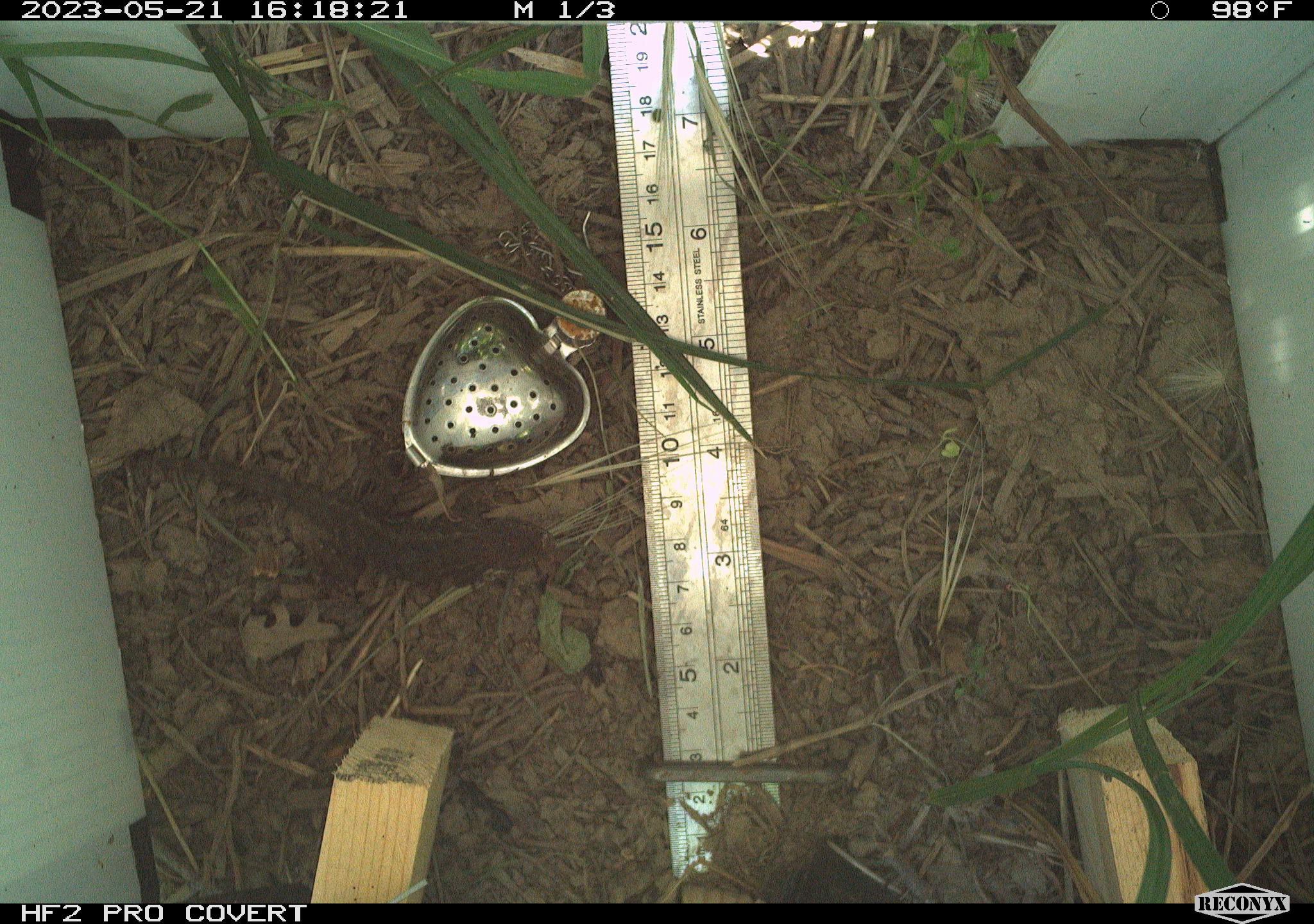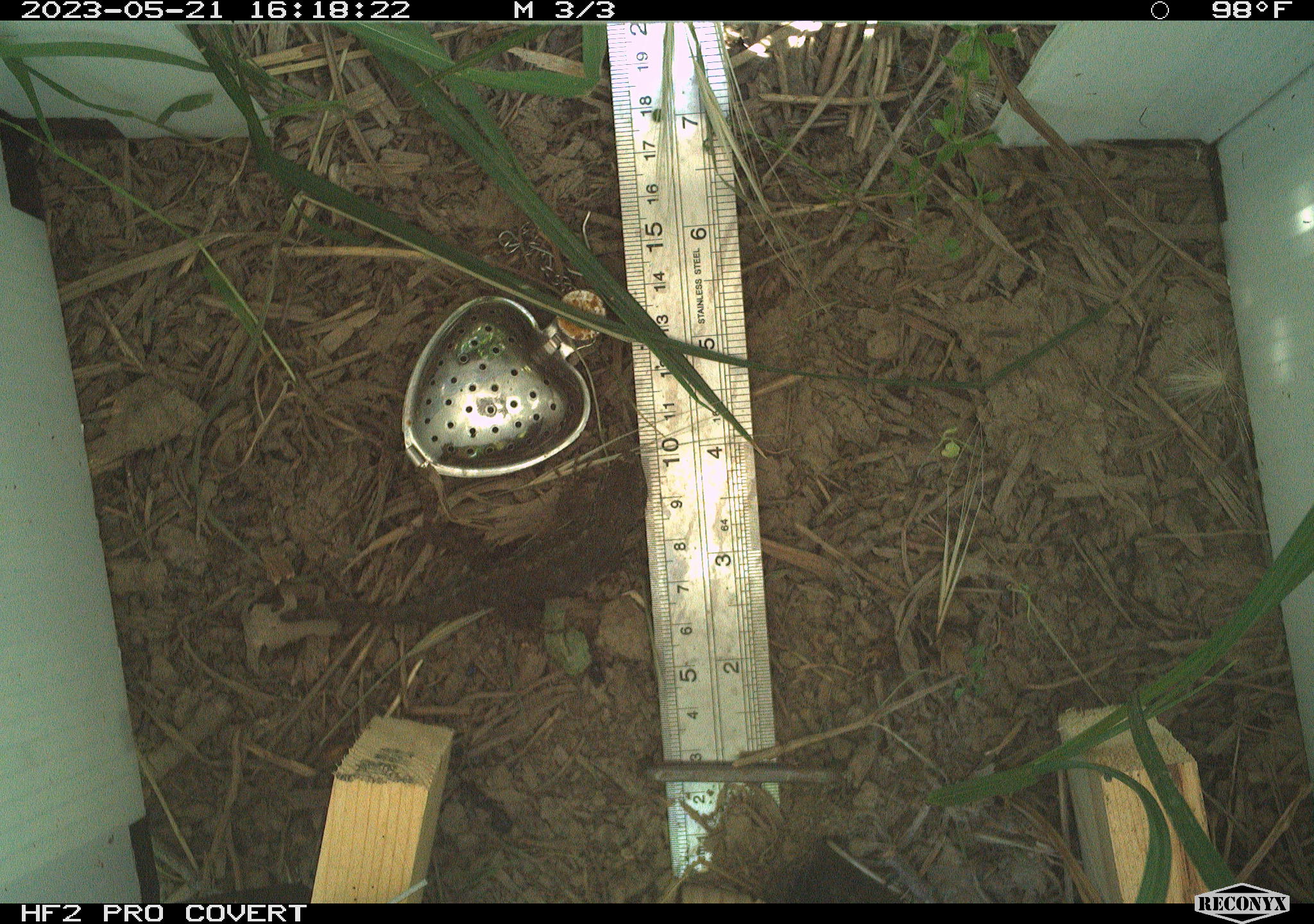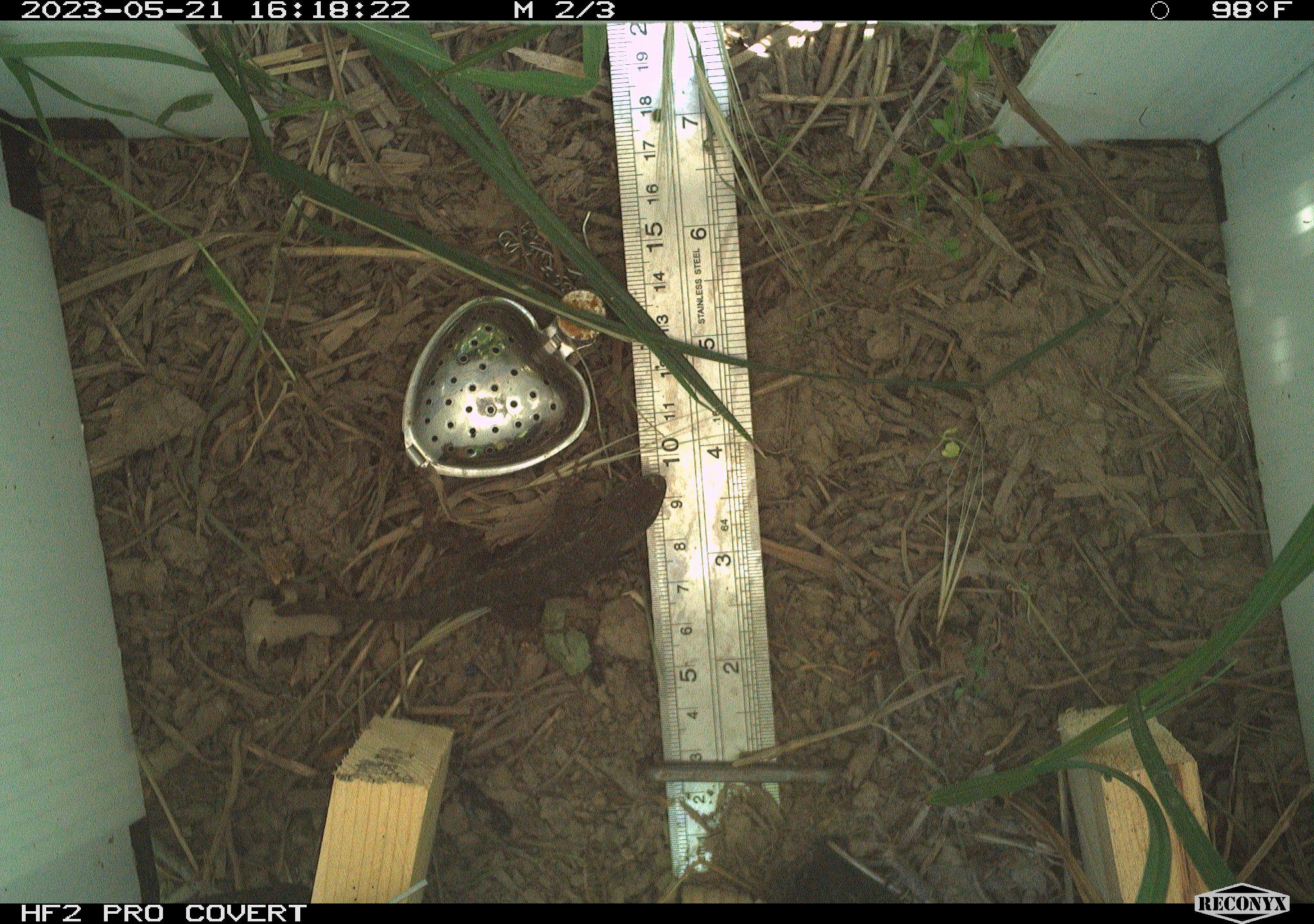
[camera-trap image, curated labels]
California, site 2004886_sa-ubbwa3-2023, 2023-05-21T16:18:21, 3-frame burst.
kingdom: Animalia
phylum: Chordata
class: Reptilia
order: Squamata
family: Phrynosomatidae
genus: Sceloporus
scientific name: Sceloporus occidentalis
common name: western fence lizard